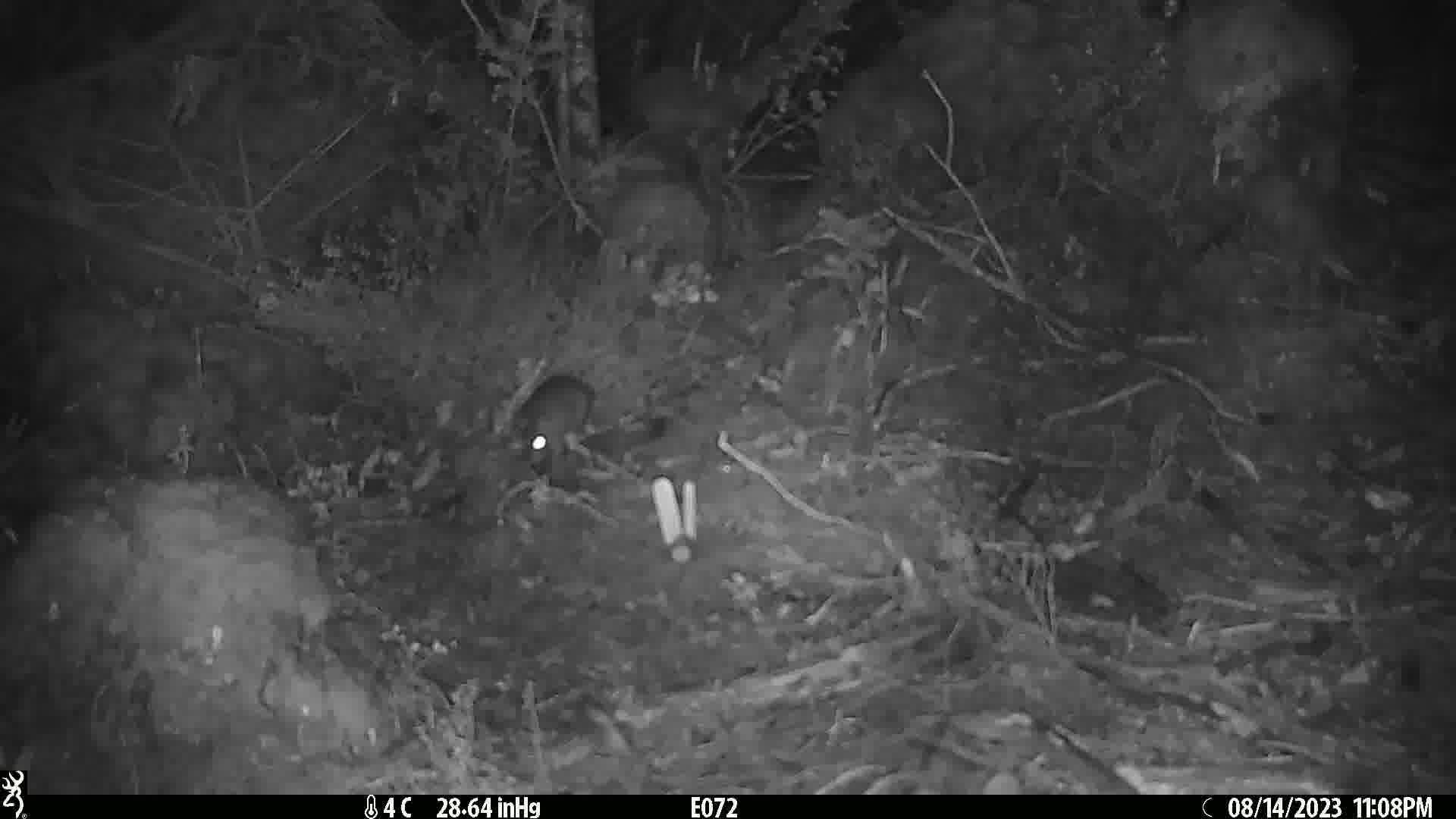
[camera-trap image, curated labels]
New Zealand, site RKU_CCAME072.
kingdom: Animalia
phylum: Chordata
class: Mammalia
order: Rodentia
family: Muridae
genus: Rattus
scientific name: Rattus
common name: rat